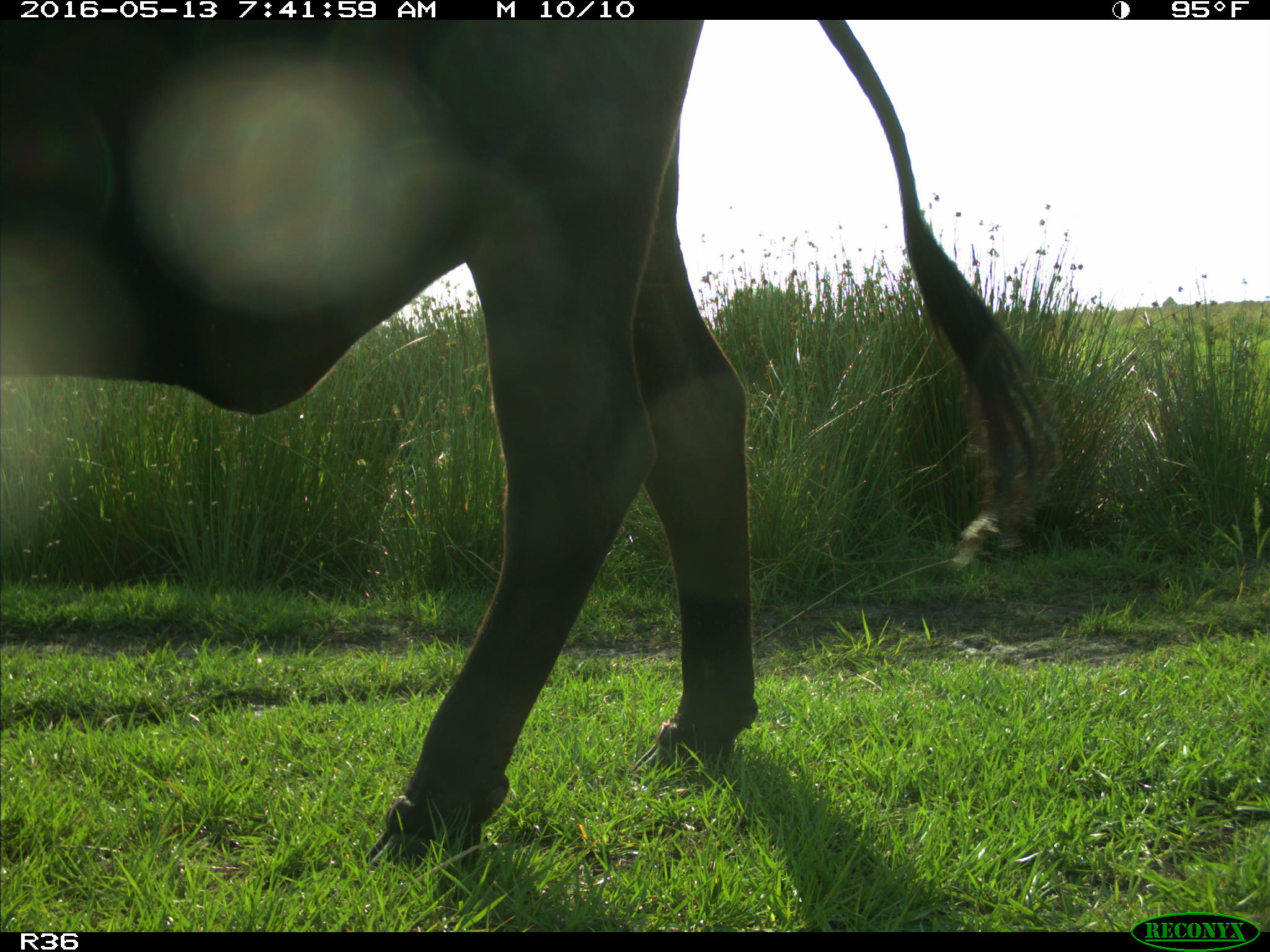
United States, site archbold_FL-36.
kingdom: Animalia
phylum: Chordata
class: Mammalia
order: Artiodactyla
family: Bovidae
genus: Bos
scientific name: Bos taurus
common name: domestic cow